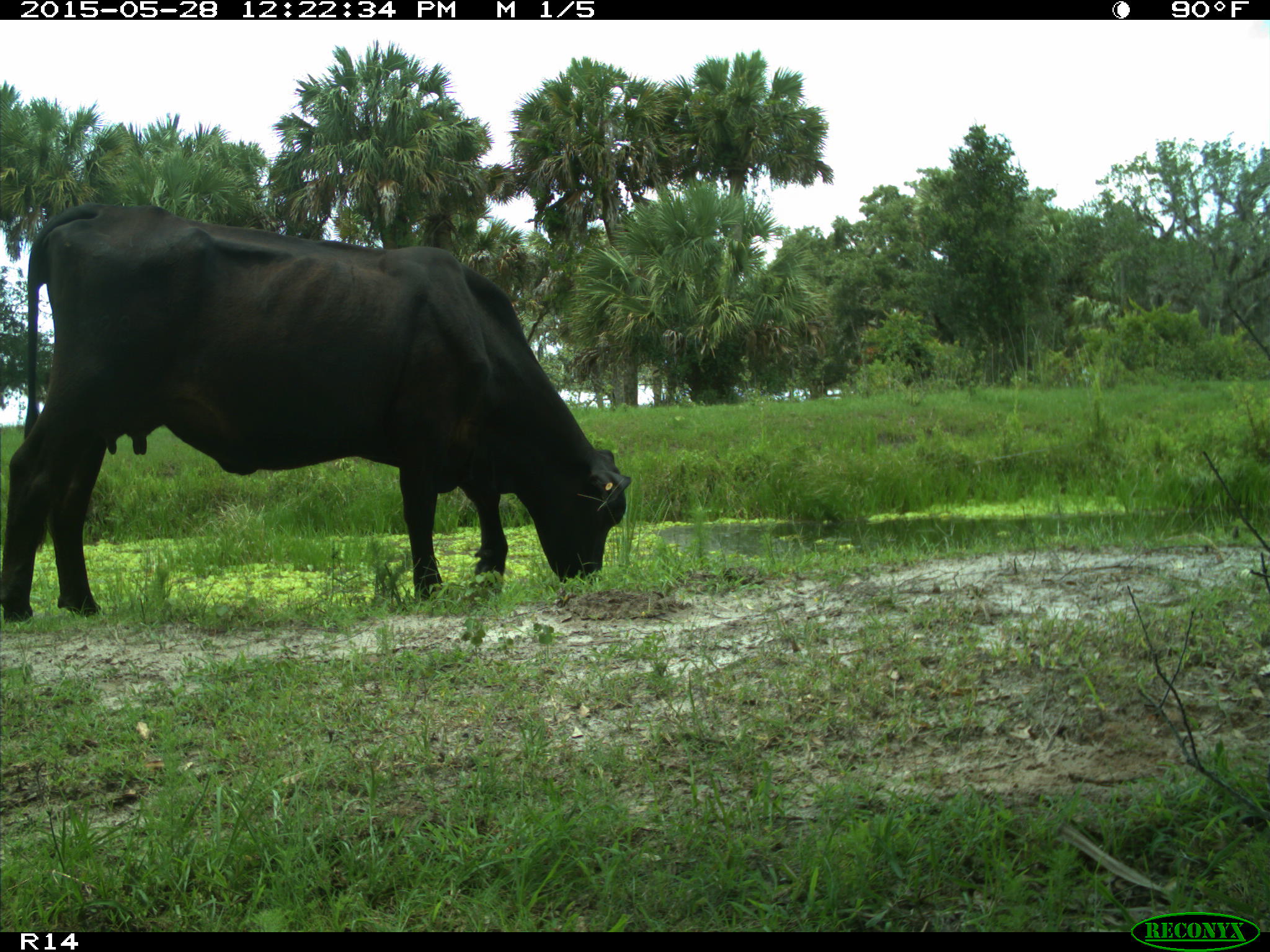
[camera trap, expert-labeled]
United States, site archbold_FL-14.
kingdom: Animalia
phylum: Chordata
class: Mammalia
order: Artiodactyla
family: Bovidae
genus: Bos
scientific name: Bos taurus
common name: domestic cow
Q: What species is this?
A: Bos taurus (domestic cow).